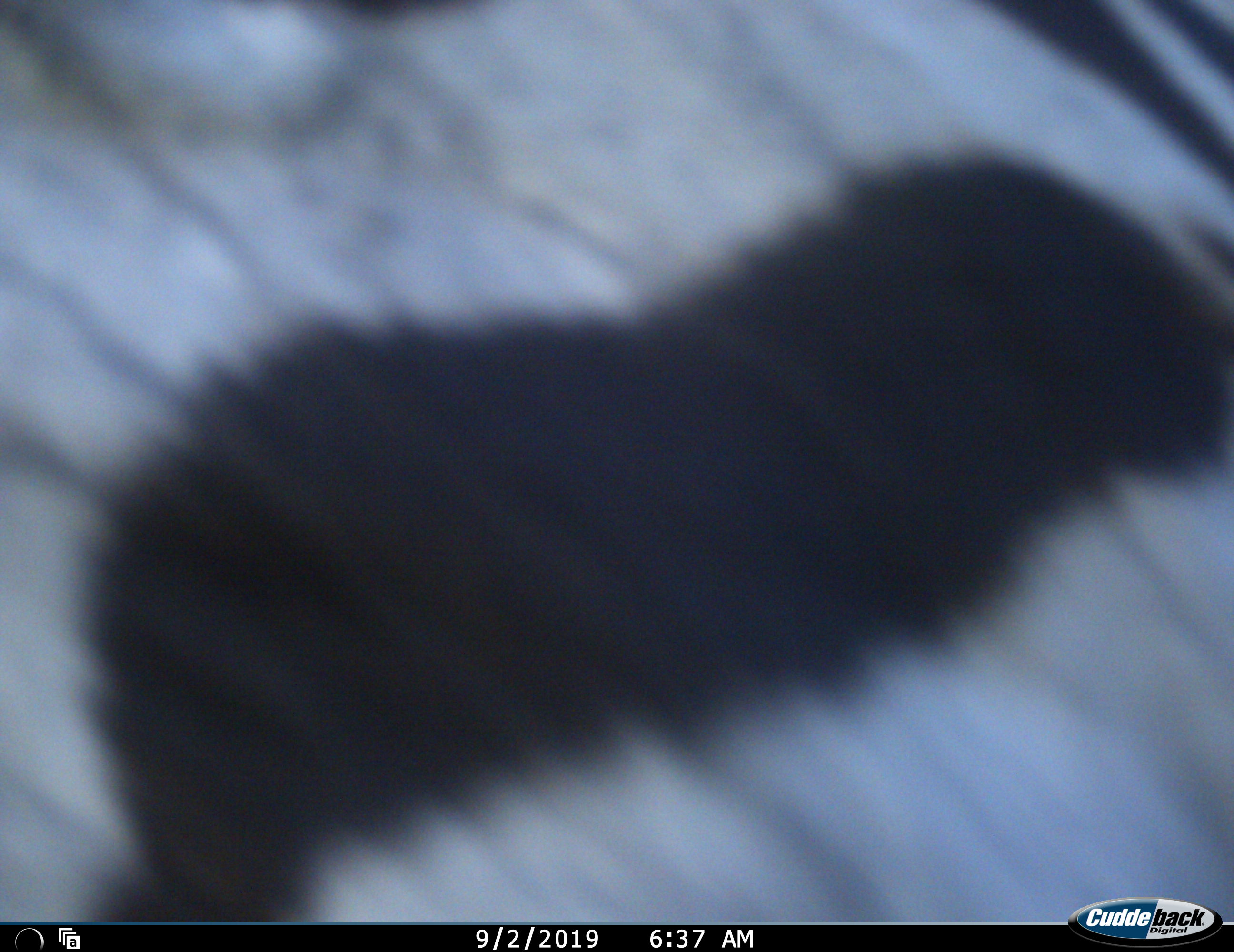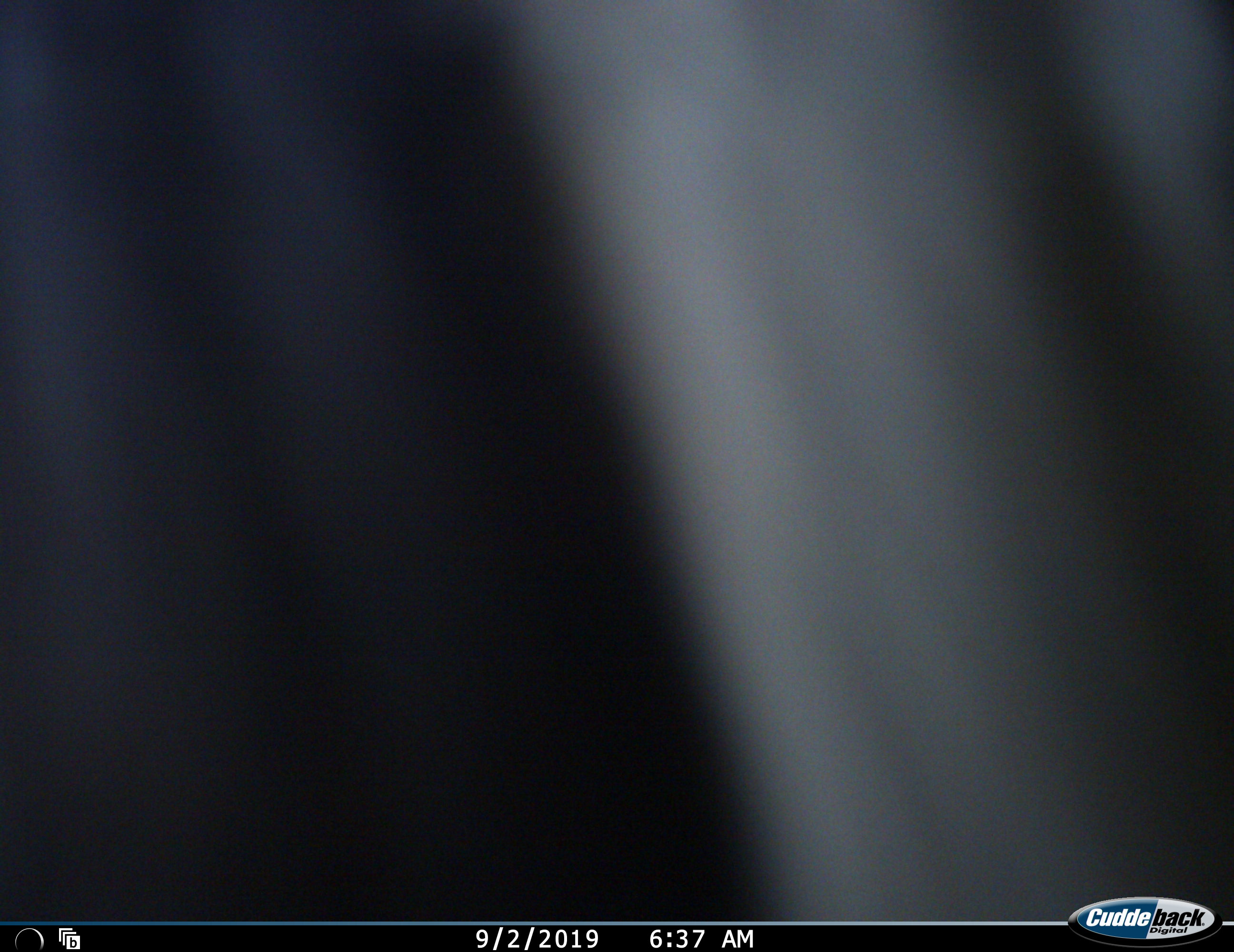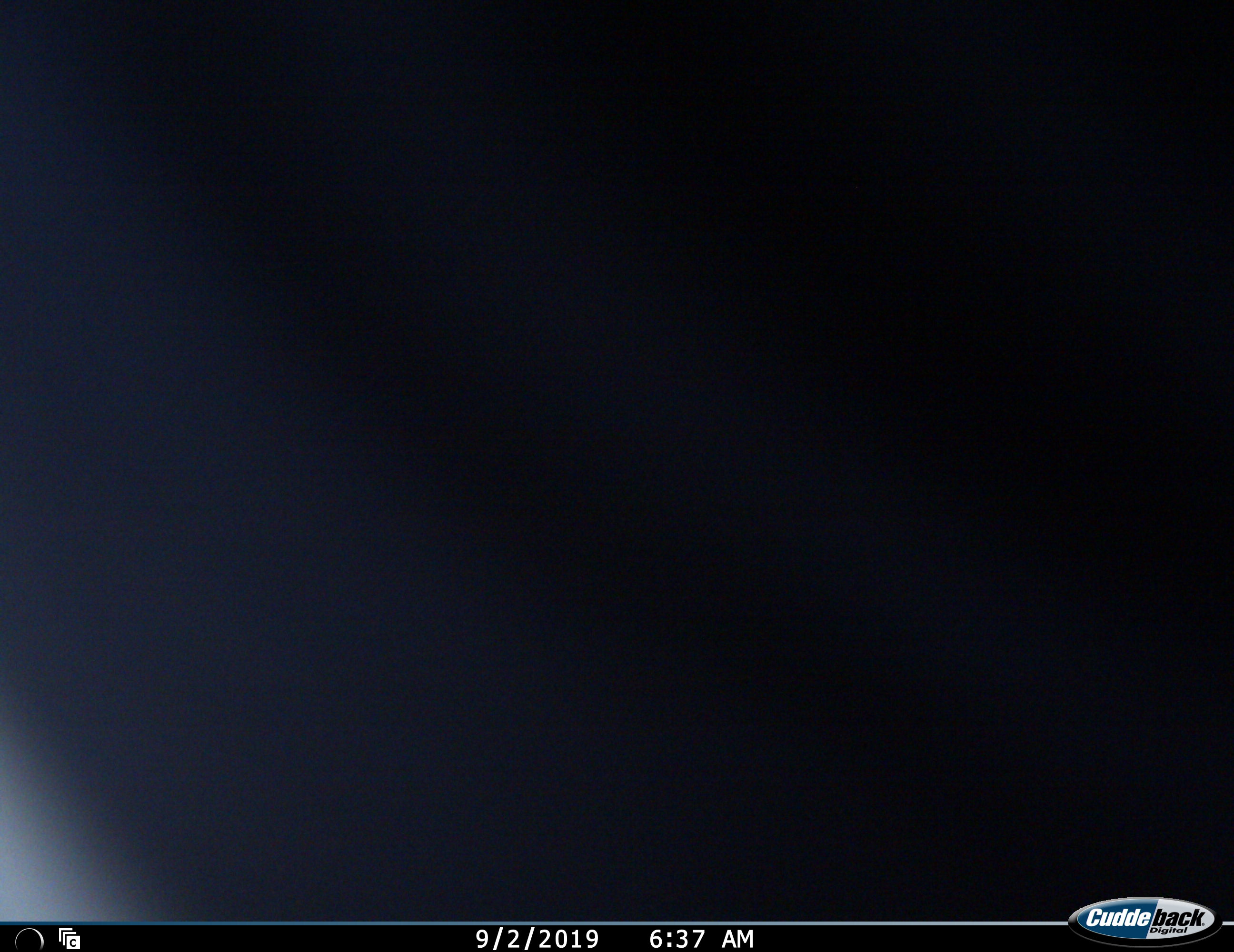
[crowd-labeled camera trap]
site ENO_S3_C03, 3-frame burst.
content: unidentified animal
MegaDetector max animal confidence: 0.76